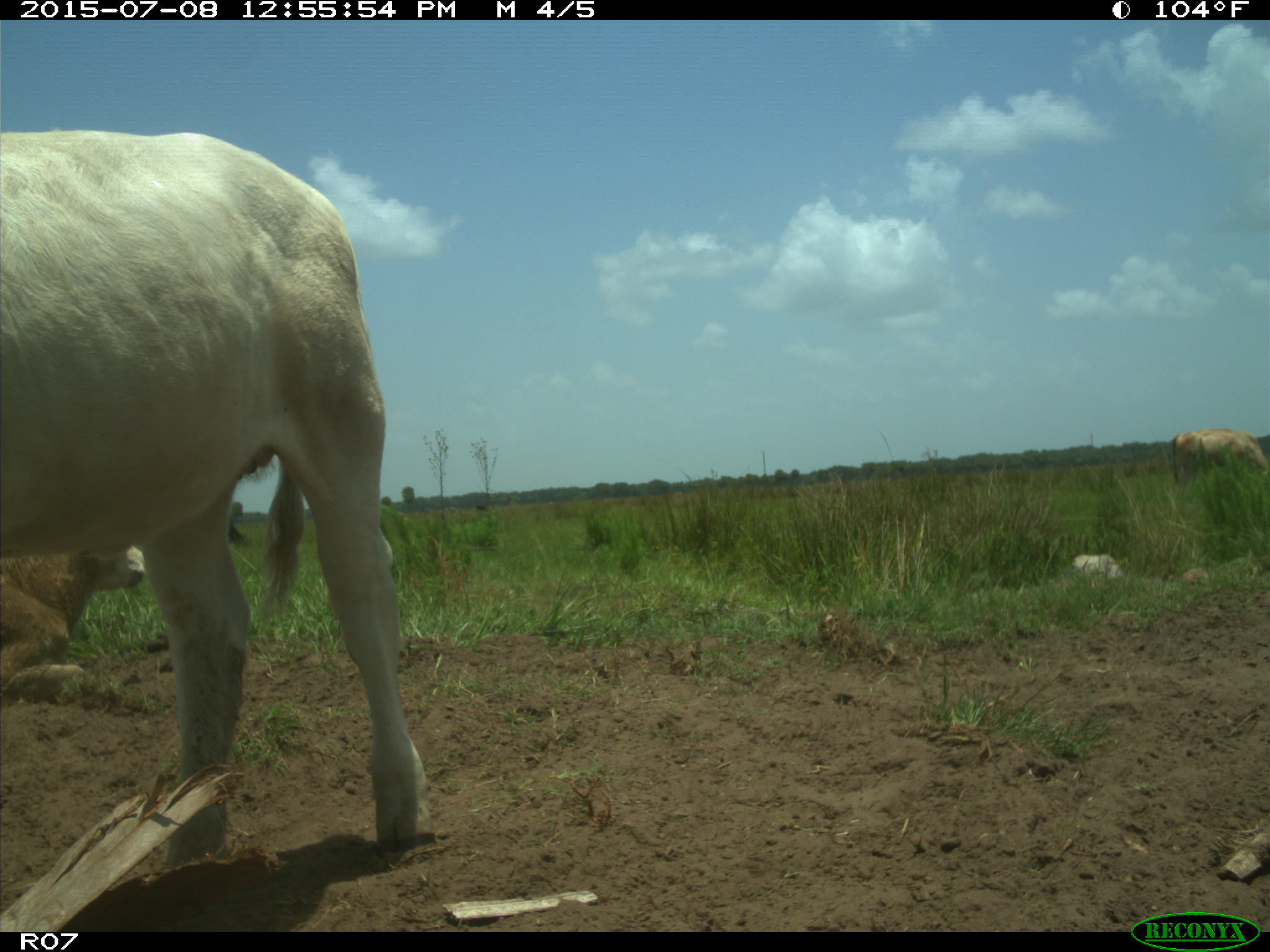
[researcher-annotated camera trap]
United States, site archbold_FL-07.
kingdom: Animalia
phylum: Chordata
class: Mammalia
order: Artiodactyla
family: Bovidae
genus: Bos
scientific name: Bos taurus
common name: domestic cow